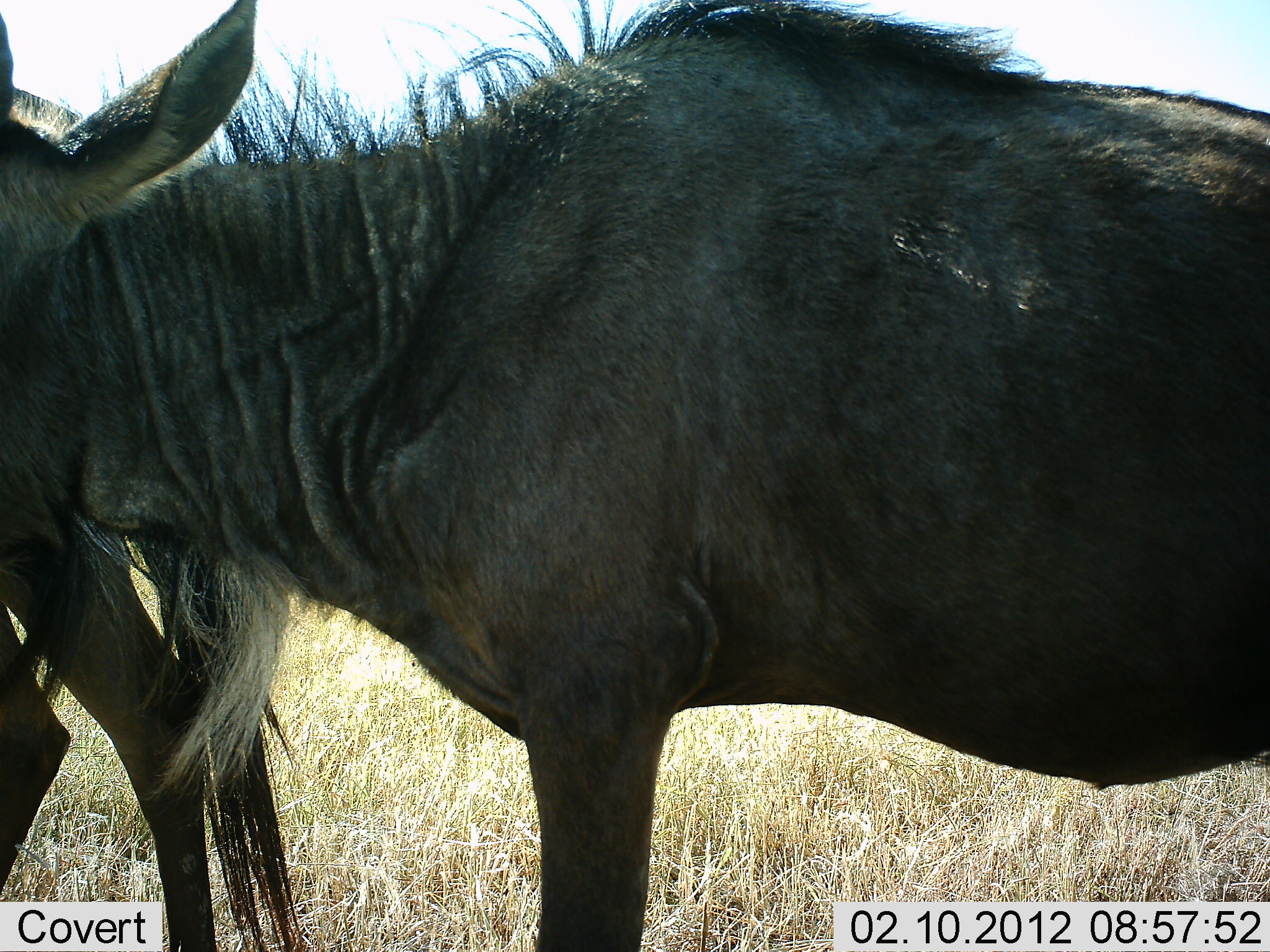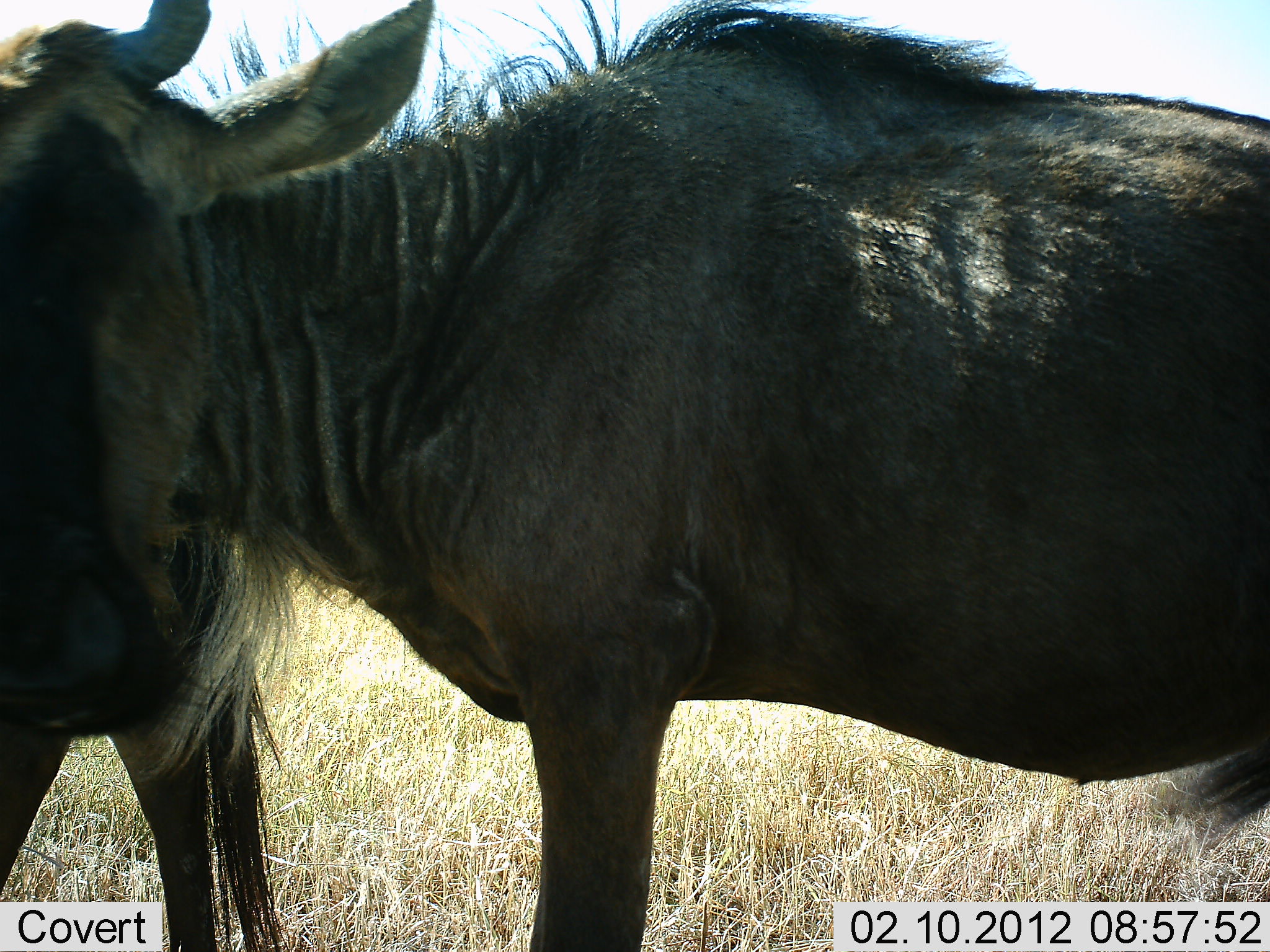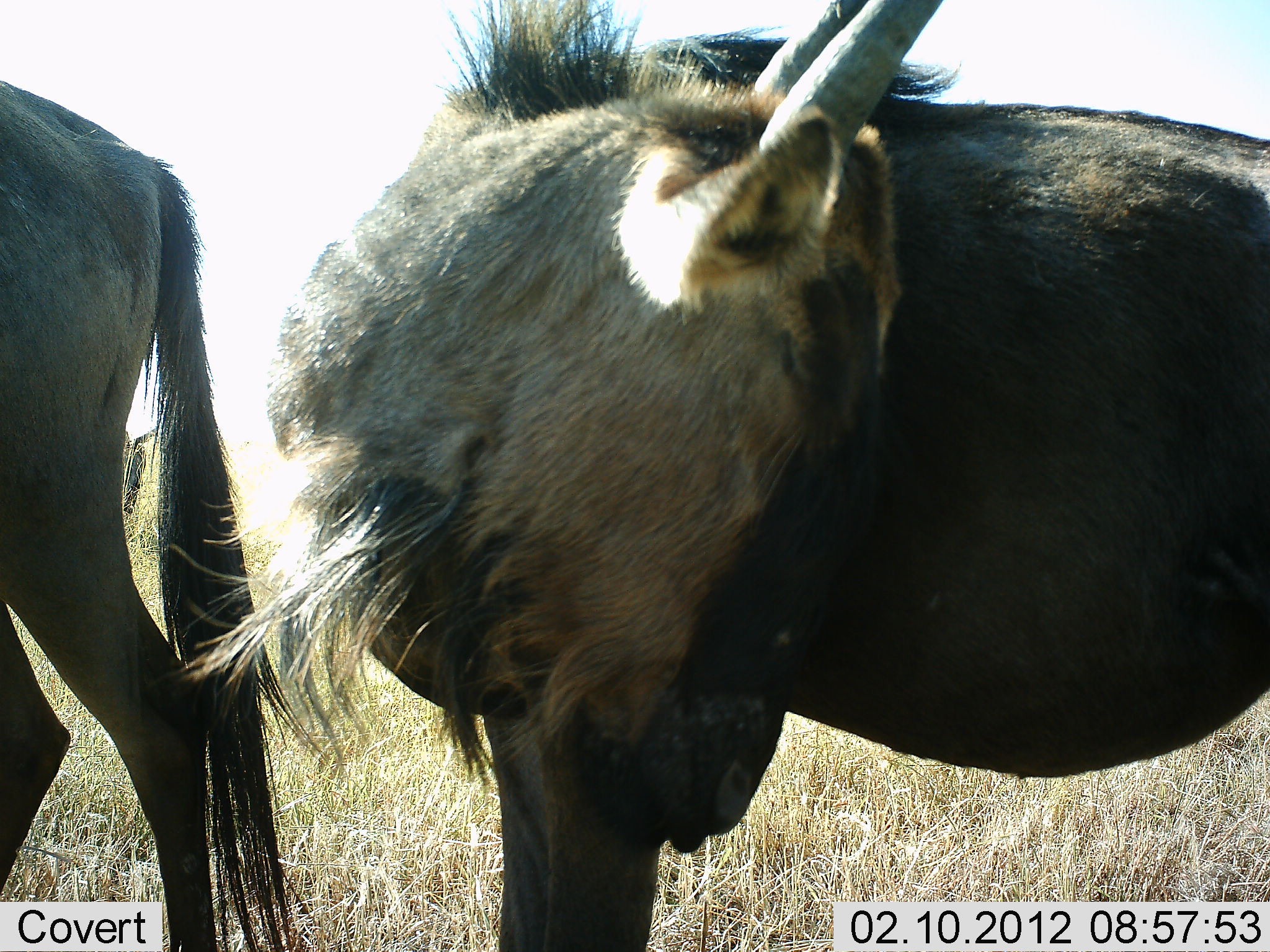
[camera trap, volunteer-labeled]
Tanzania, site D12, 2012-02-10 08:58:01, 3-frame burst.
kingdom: Animalia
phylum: Chordata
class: Mammalia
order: Artiodactyla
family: Bovidae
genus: Connochaetes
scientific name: Connochaetes taurinus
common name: blue wildebeest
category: wildebeest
Wildebeest (blue wildebeest) (Connochaetes taurinus), count 2. Behavior (volunteer vote fractions): standing 83%, resting 3%, moving 13%, interacting 3%. Young present (vote fraction): 0%. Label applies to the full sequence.